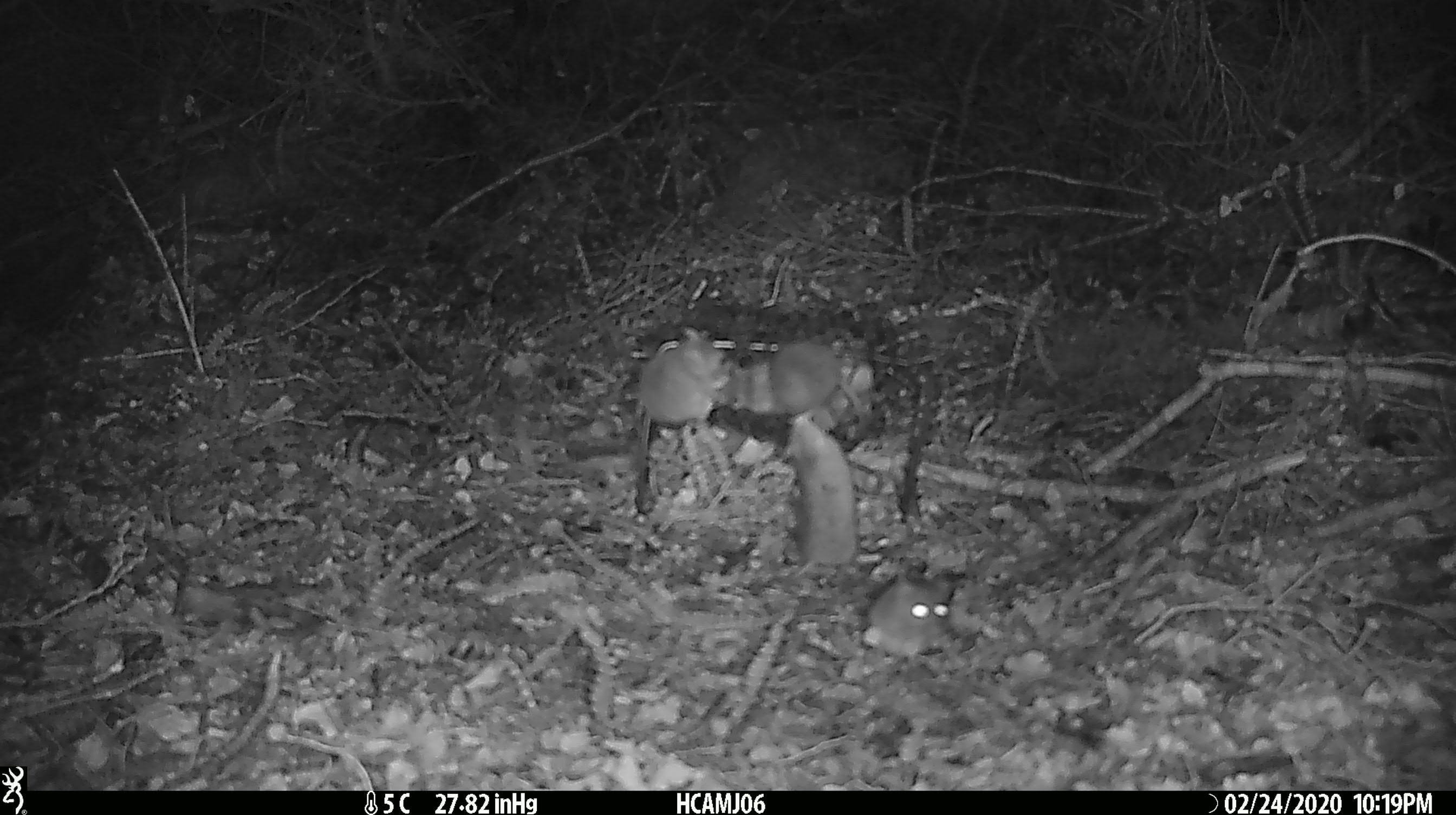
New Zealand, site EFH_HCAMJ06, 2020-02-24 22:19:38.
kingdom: Animalia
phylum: Chordata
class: Mammalia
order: Rodentia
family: Muridae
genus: Mus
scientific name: Mus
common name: mouse